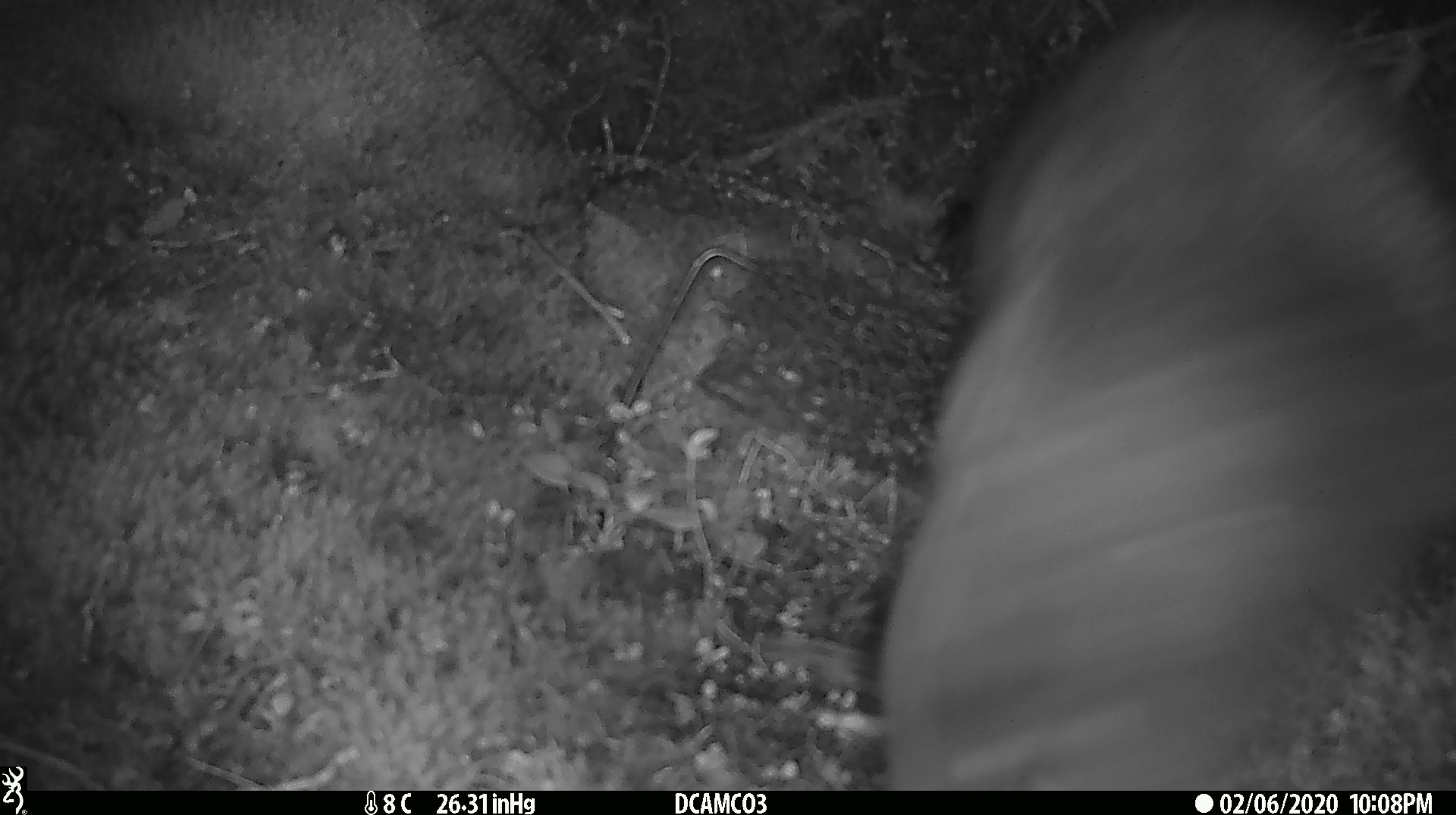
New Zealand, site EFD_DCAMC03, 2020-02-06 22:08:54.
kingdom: Animalia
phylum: Chordata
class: Mammalia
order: Diprotodontia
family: Phalangeridae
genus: Trichosurus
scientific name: Trichosurus vulpecula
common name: common brushtail possum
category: possum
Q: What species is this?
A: Possum (common brushtail possum) (Trichosurus vulpecula).